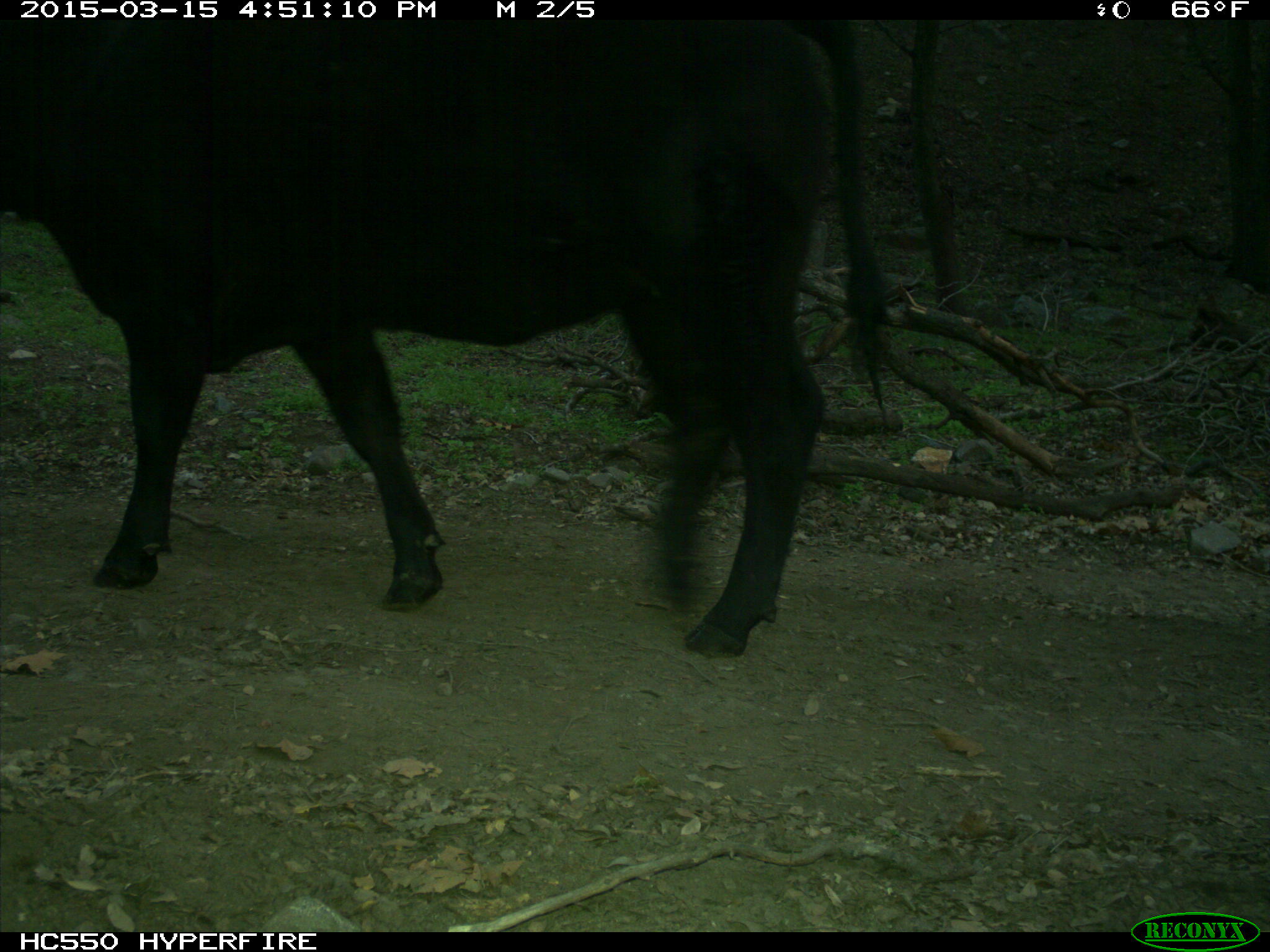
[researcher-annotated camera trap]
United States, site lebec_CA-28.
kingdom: Animalia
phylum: Chordata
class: Mammalia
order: Artiodactyla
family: Bovidae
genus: Bos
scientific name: Bos taurus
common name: domestic cow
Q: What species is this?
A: Bos taurus (domestic cow).